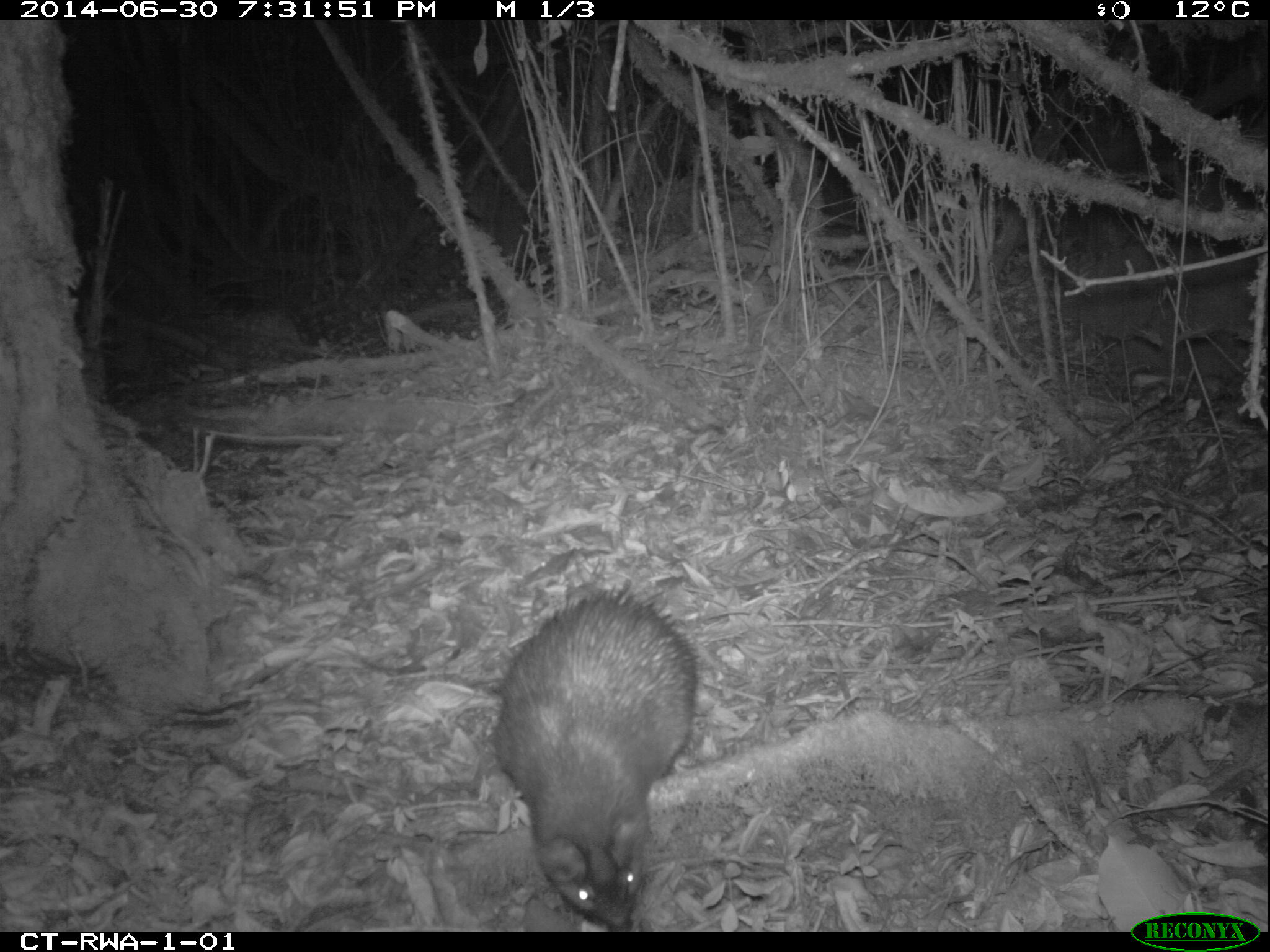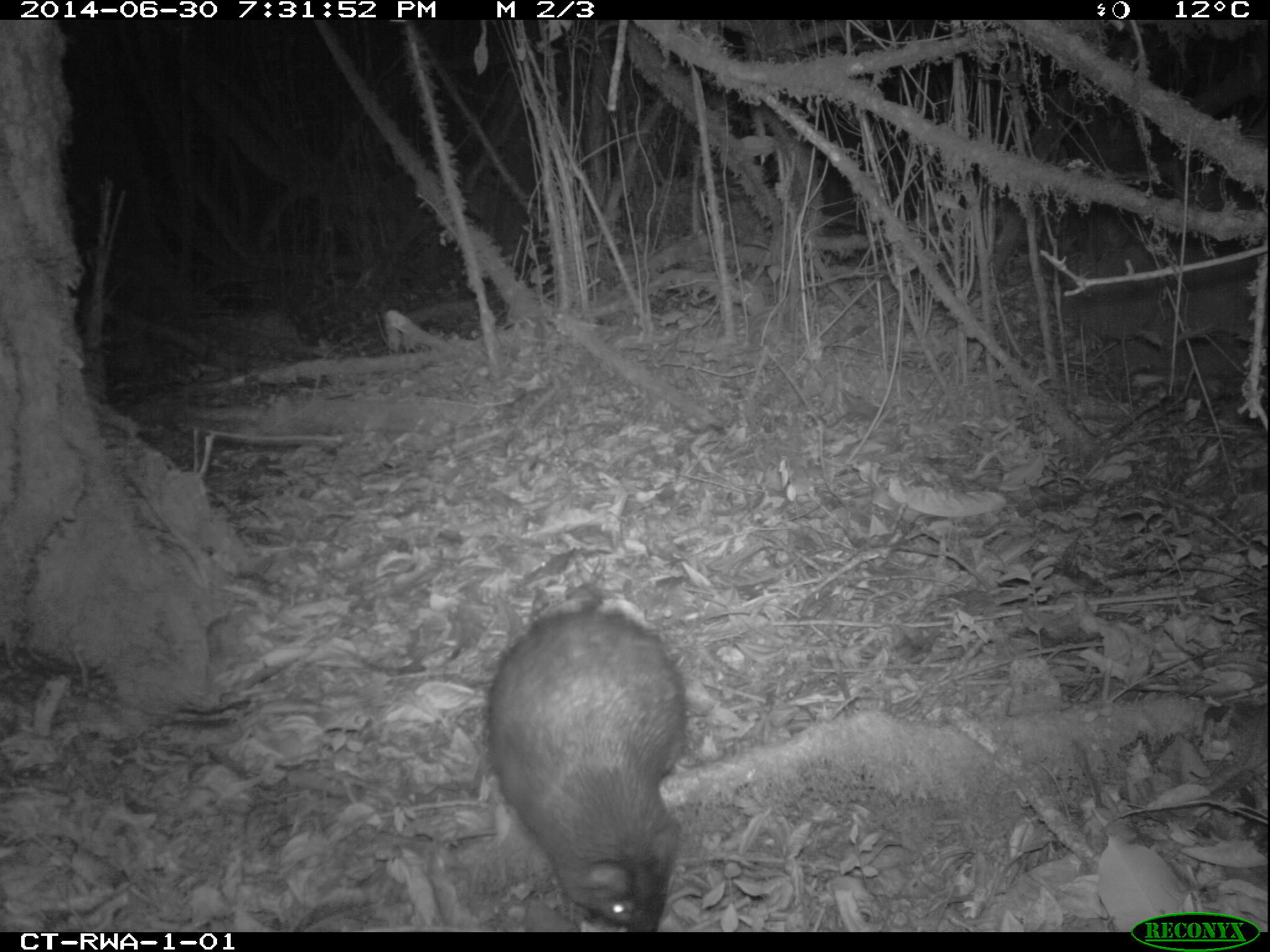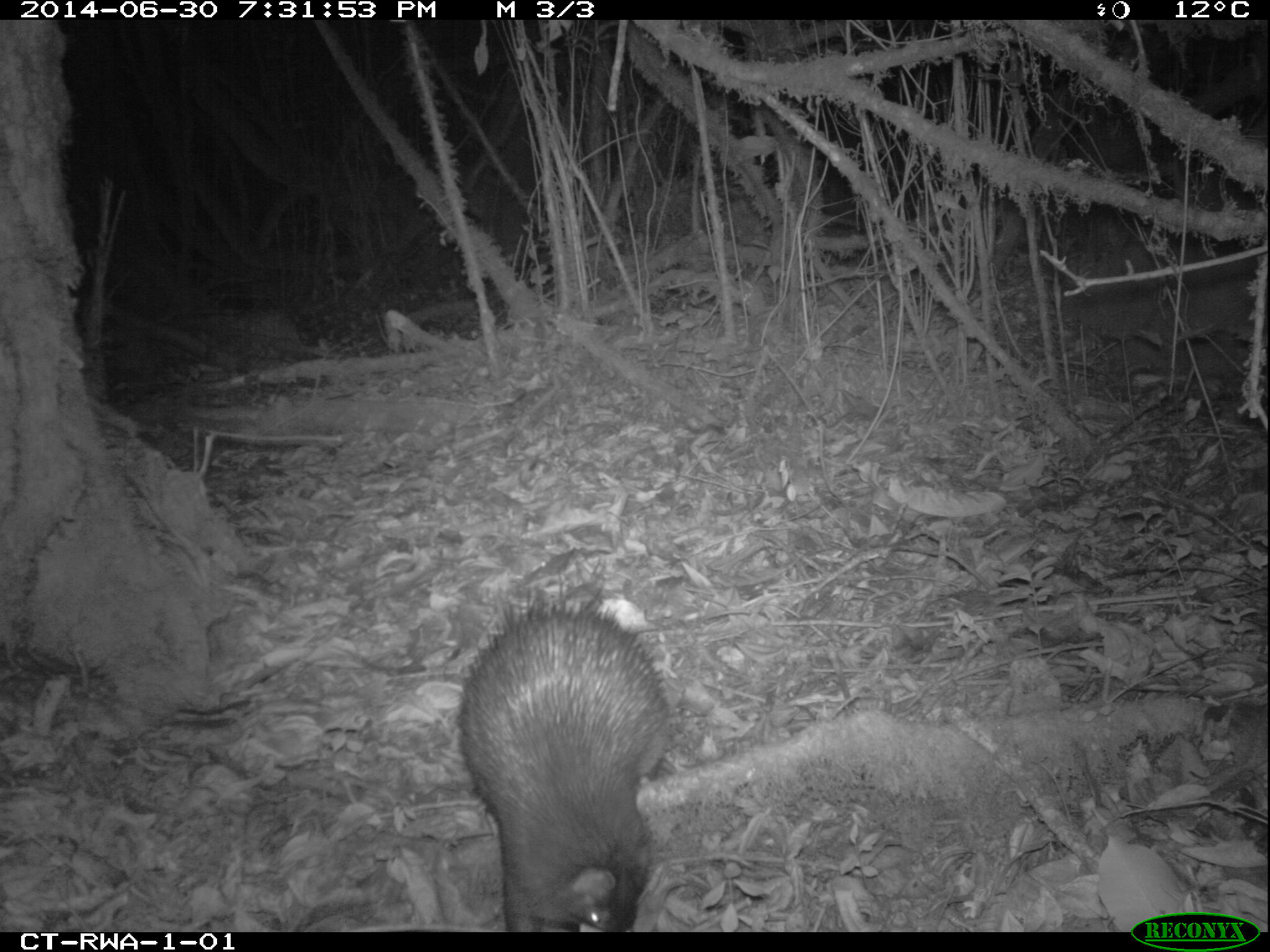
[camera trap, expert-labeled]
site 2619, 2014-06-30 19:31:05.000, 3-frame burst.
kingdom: Animalia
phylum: Chordata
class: Mammalia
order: Rodentia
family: Hystricidae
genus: Atherurus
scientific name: Atherurus africanus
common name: african brush-tailed porcupine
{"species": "Atherurus africanus (african brush-tailed porcupine)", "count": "1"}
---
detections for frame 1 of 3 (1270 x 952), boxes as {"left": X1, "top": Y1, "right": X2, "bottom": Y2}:
atherurus africanus: {"left": 496, "top": 580, "right": 699, "bottom": 932}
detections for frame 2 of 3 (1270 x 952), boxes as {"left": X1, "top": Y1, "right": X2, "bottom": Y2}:
atherurus africanus: {"left": 486, "top": 609, "right": 686, "bottom": 931}